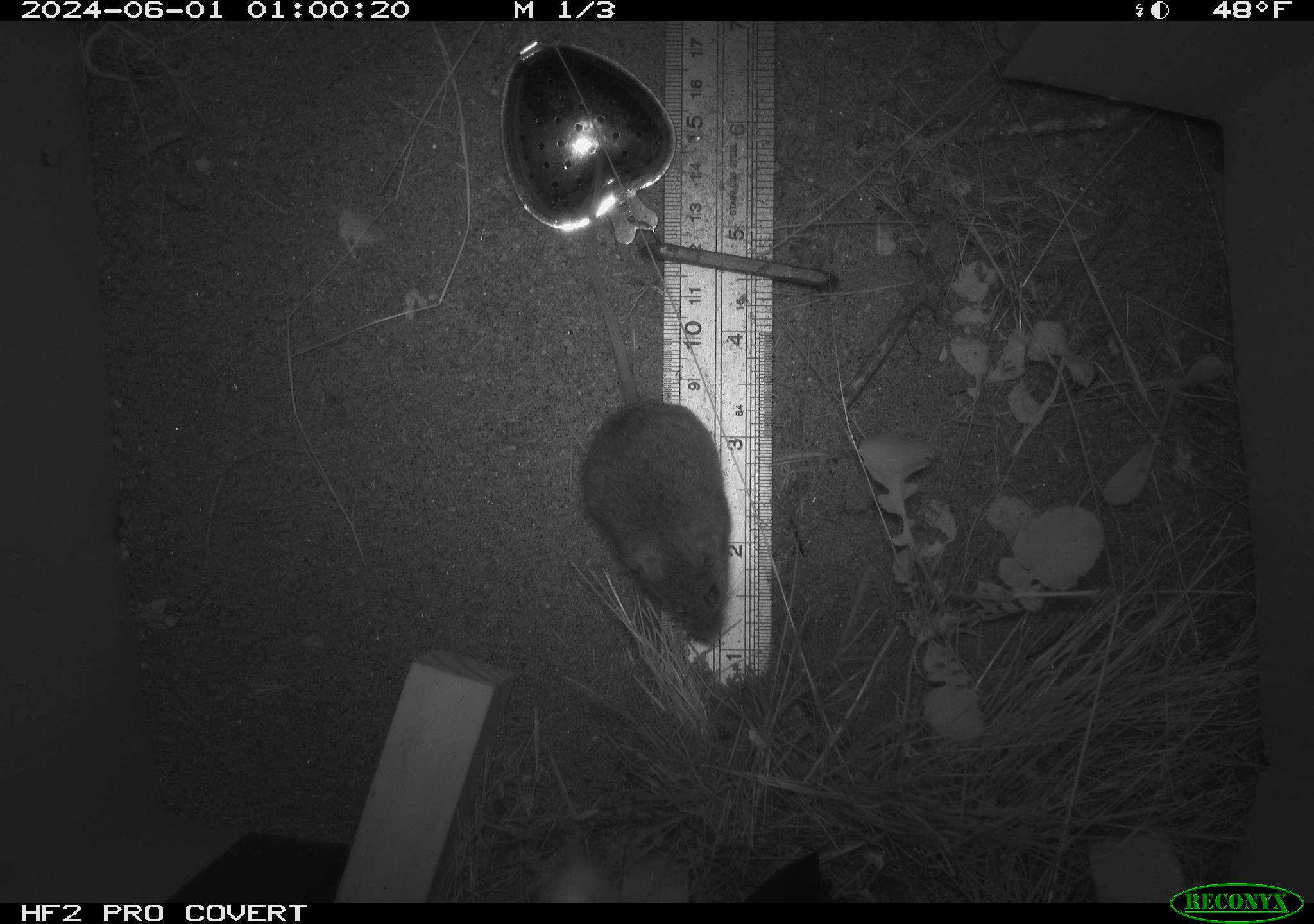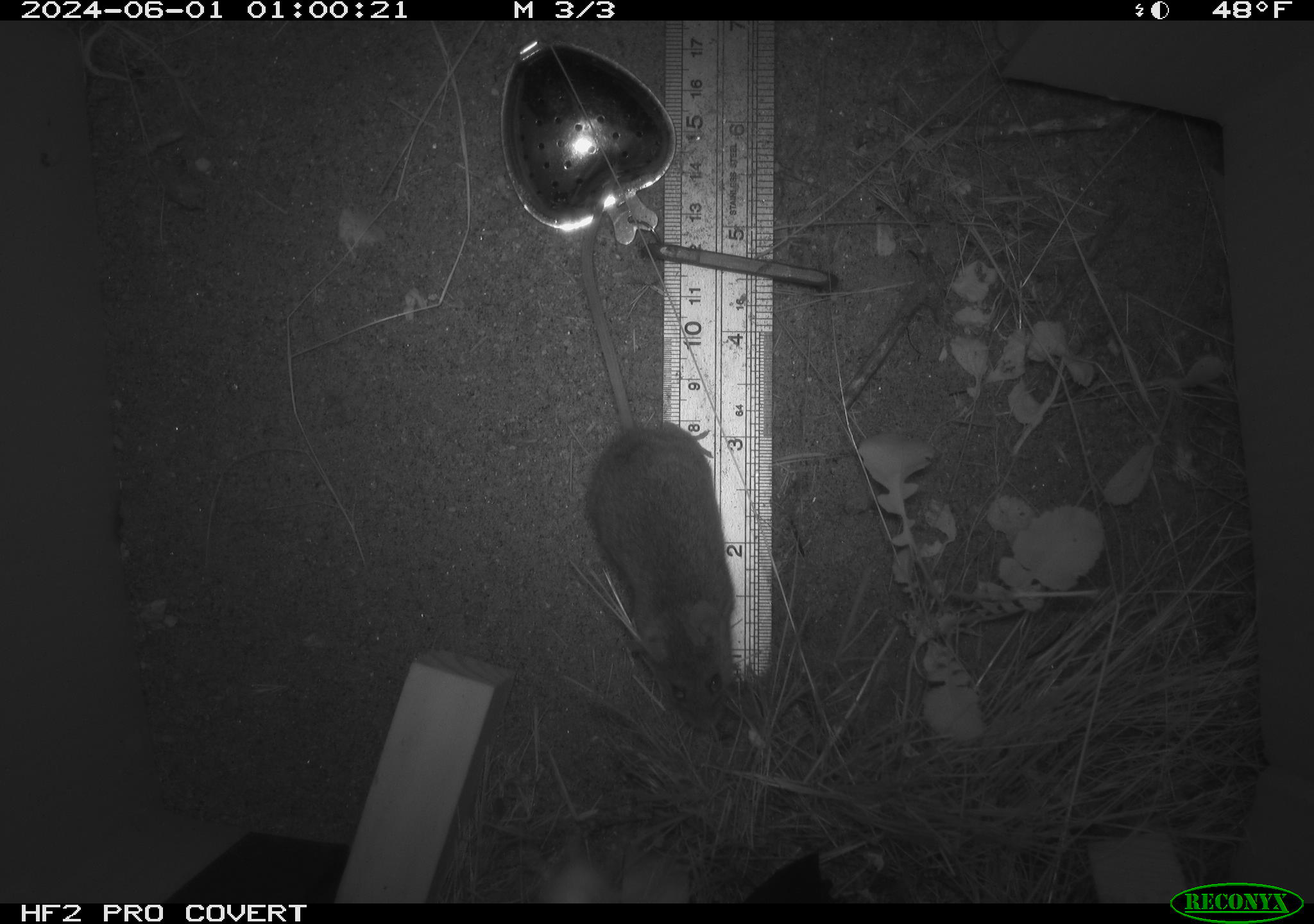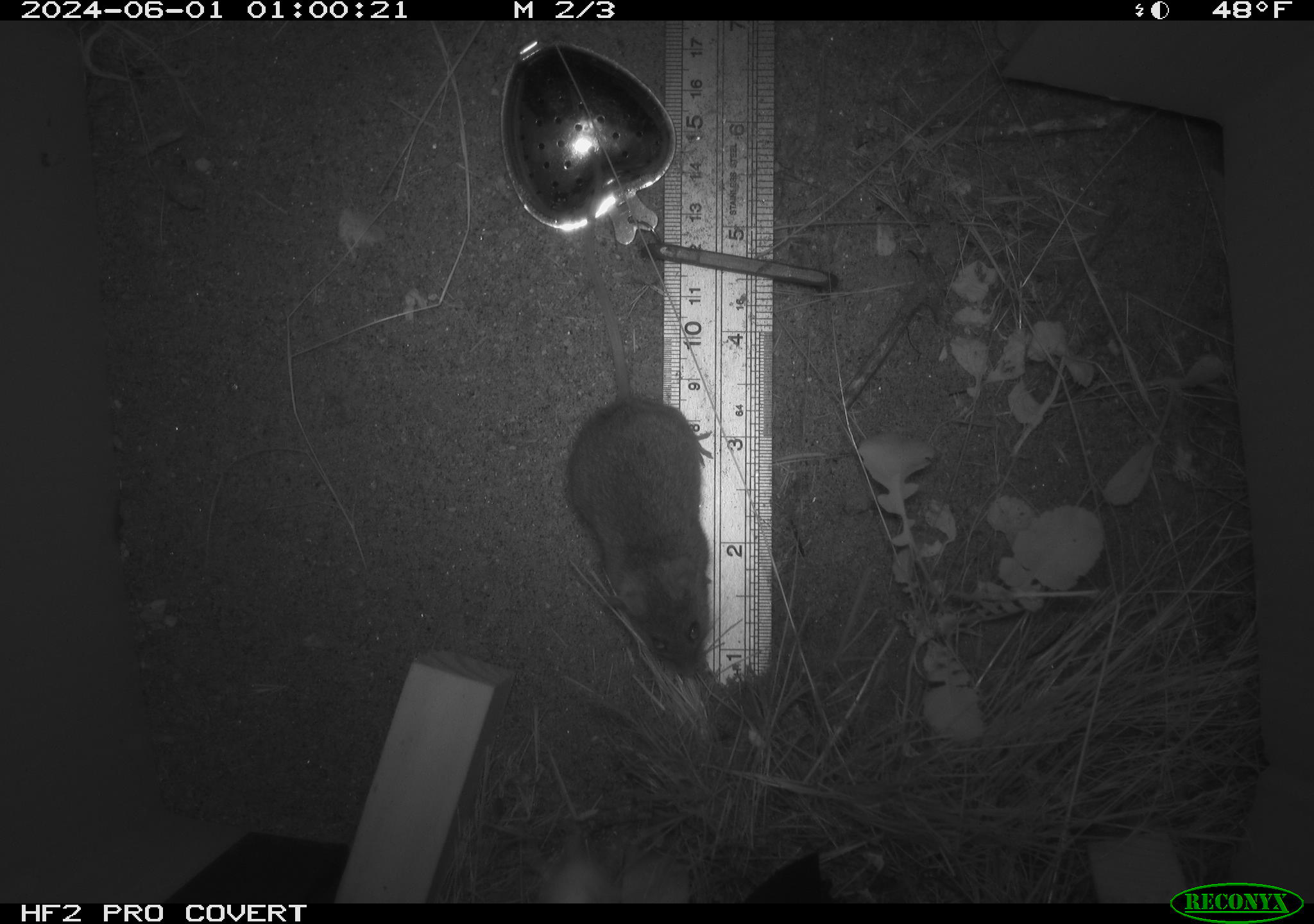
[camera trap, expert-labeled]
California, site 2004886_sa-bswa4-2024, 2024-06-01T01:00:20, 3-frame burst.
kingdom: Animalia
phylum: Chordata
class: Mammalia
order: Rodentia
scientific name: Rodentia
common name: rodent